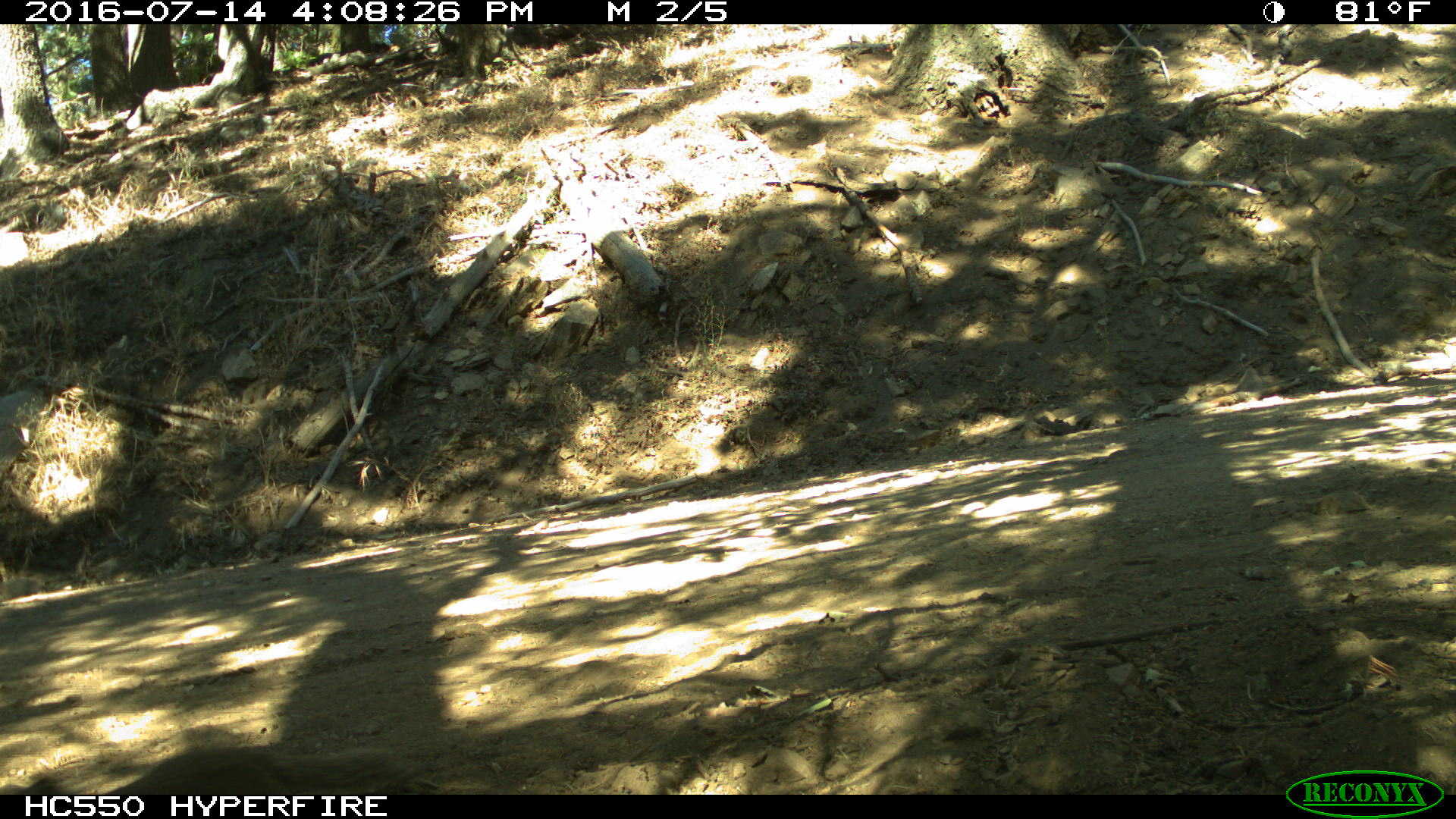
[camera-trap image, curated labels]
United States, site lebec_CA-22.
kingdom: Animalia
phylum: Chordata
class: Mammalia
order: Rodentia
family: Sciuridae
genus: Otospermophilus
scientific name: Otospermophilus beecheyi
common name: california ground squirrel